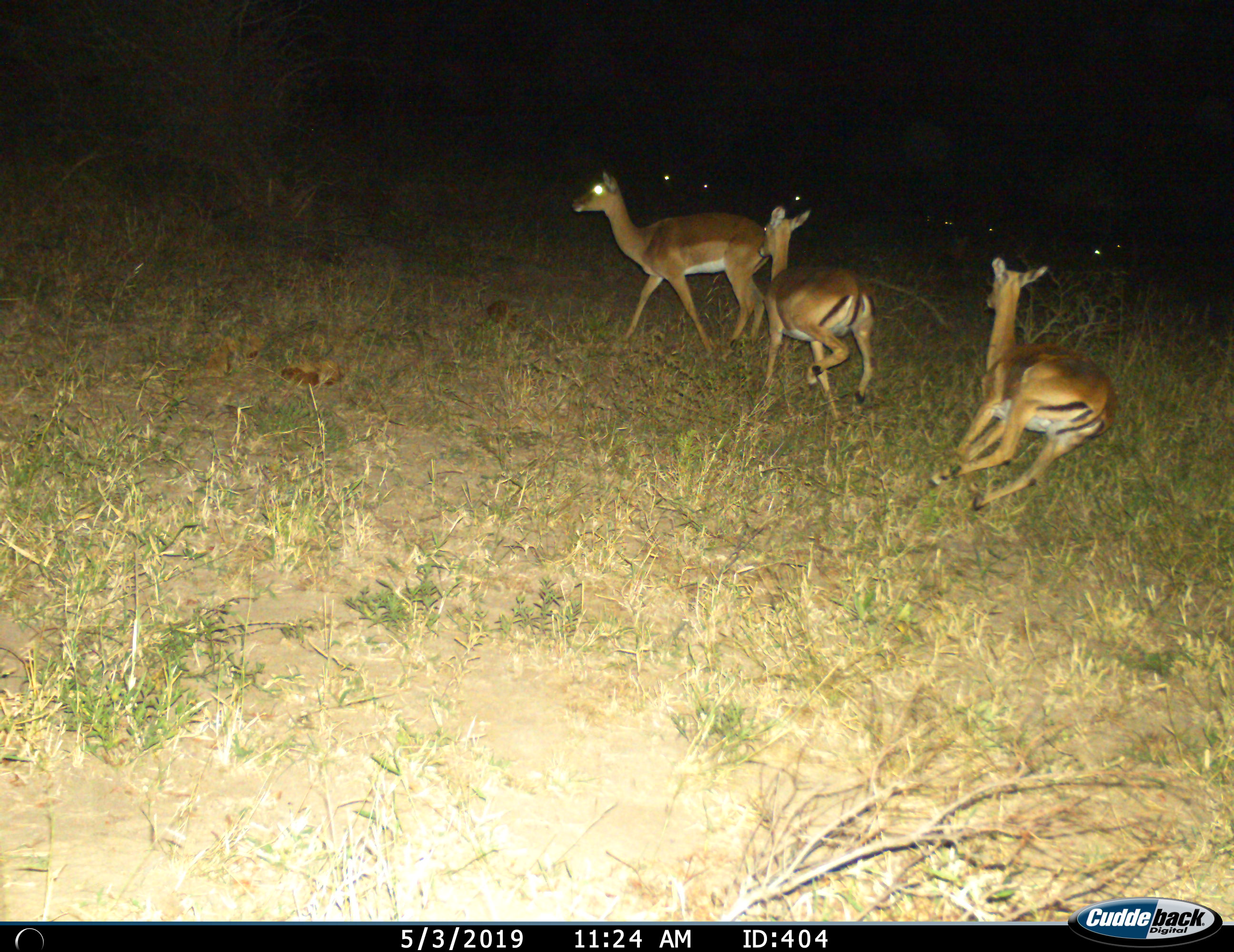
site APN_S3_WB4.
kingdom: Animalia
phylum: Chordata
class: Mammalia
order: Artiodactyla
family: Bovidae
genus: Aepyceros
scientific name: Aepyceros melampus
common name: impala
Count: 3.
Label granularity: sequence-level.